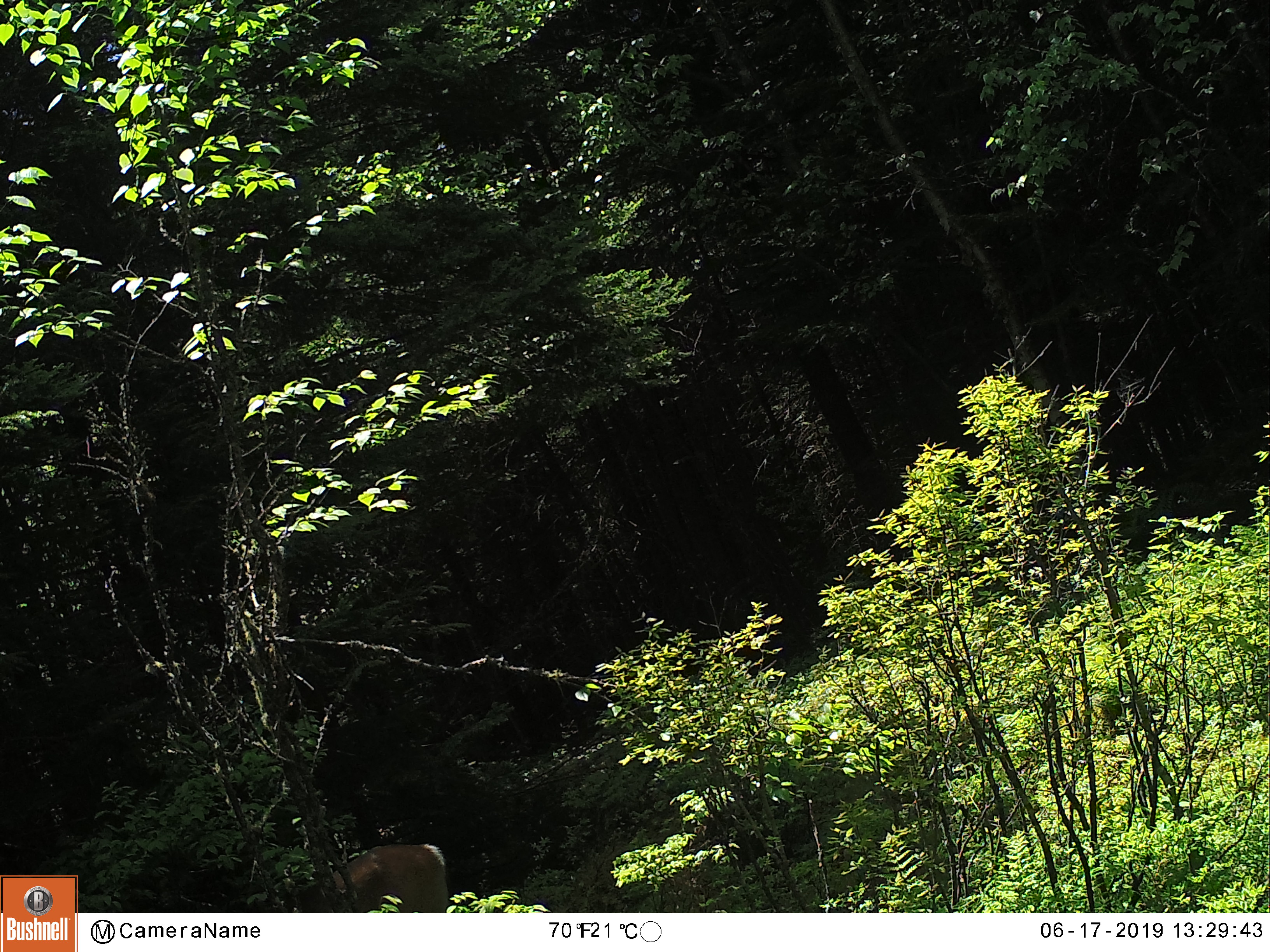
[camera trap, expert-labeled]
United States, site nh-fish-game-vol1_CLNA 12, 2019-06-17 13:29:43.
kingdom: Animalia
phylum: Chordata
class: Mammalia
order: Artiodactyla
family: Cervidae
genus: Odocoileus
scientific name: Odocoileus virginianus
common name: white-tailed deer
White-tailed deer (Odocoileus virginianus).